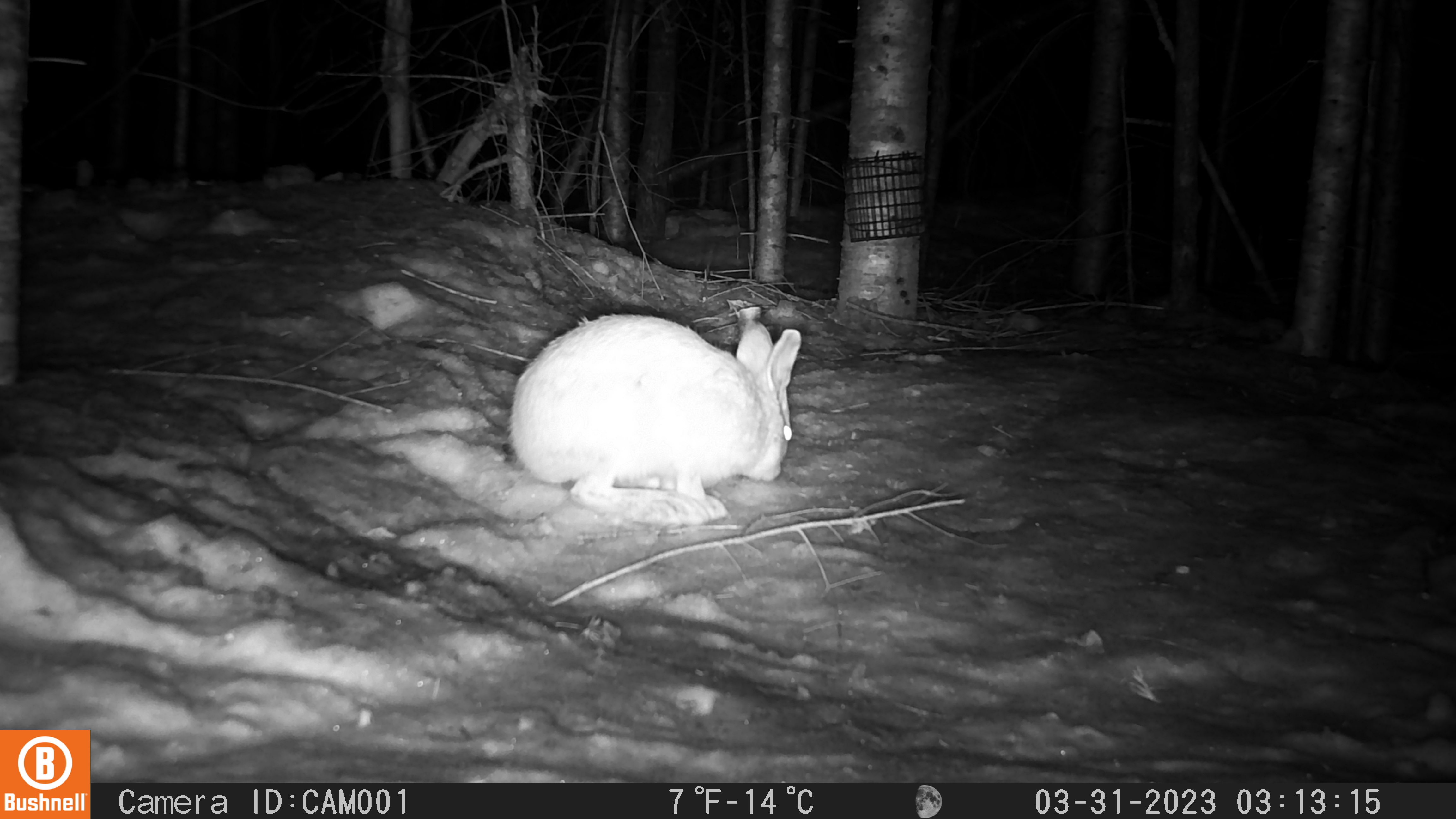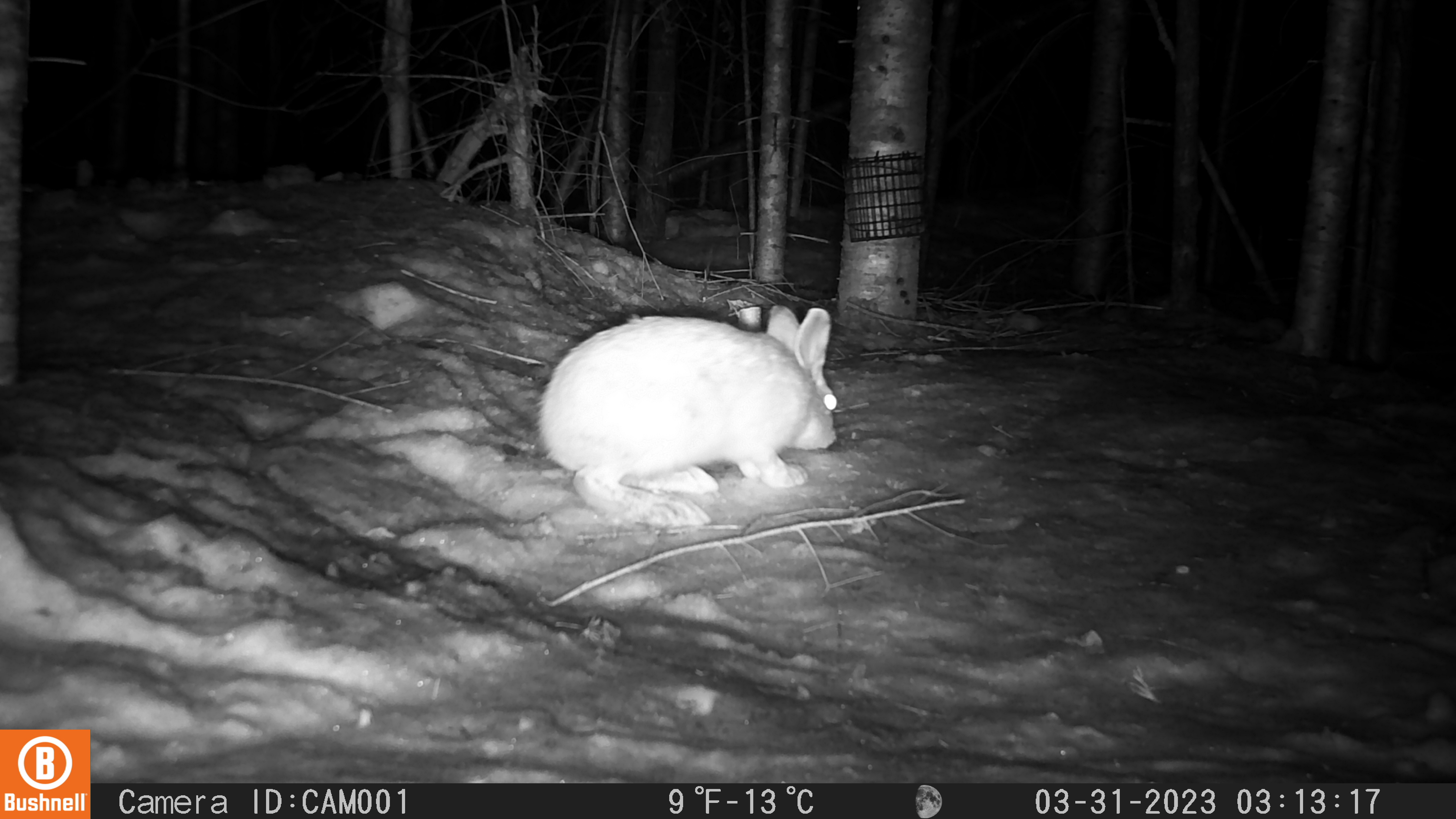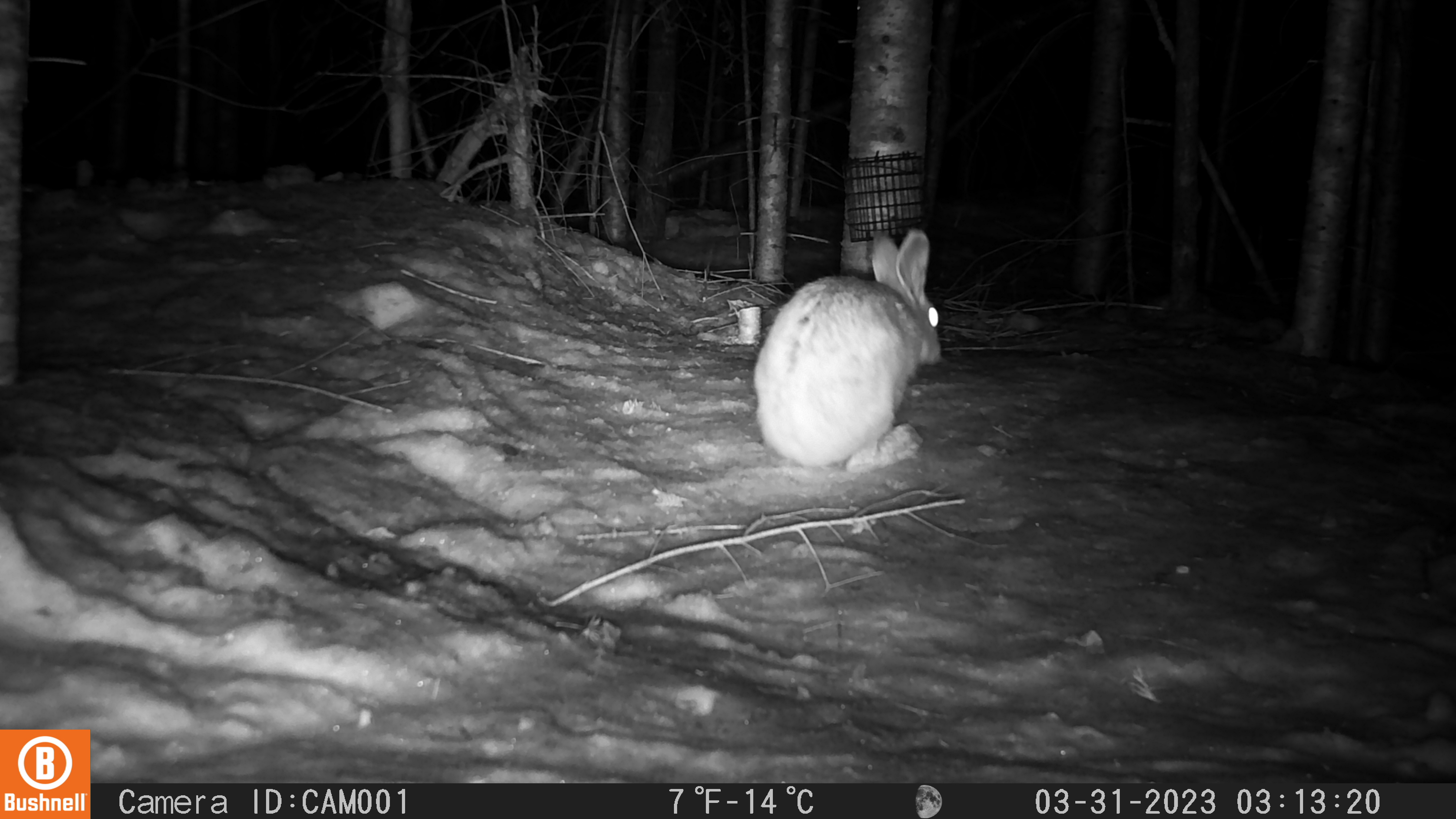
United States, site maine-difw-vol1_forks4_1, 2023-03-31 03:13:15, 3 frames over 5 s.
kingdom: Animalia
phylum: Chordata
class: Mammalia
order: Lagomorpha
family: Leporidae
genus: Lepus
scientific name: Lepus americanus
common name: snowshoe hare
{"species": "snowshoe hare (Lepus americanus)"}